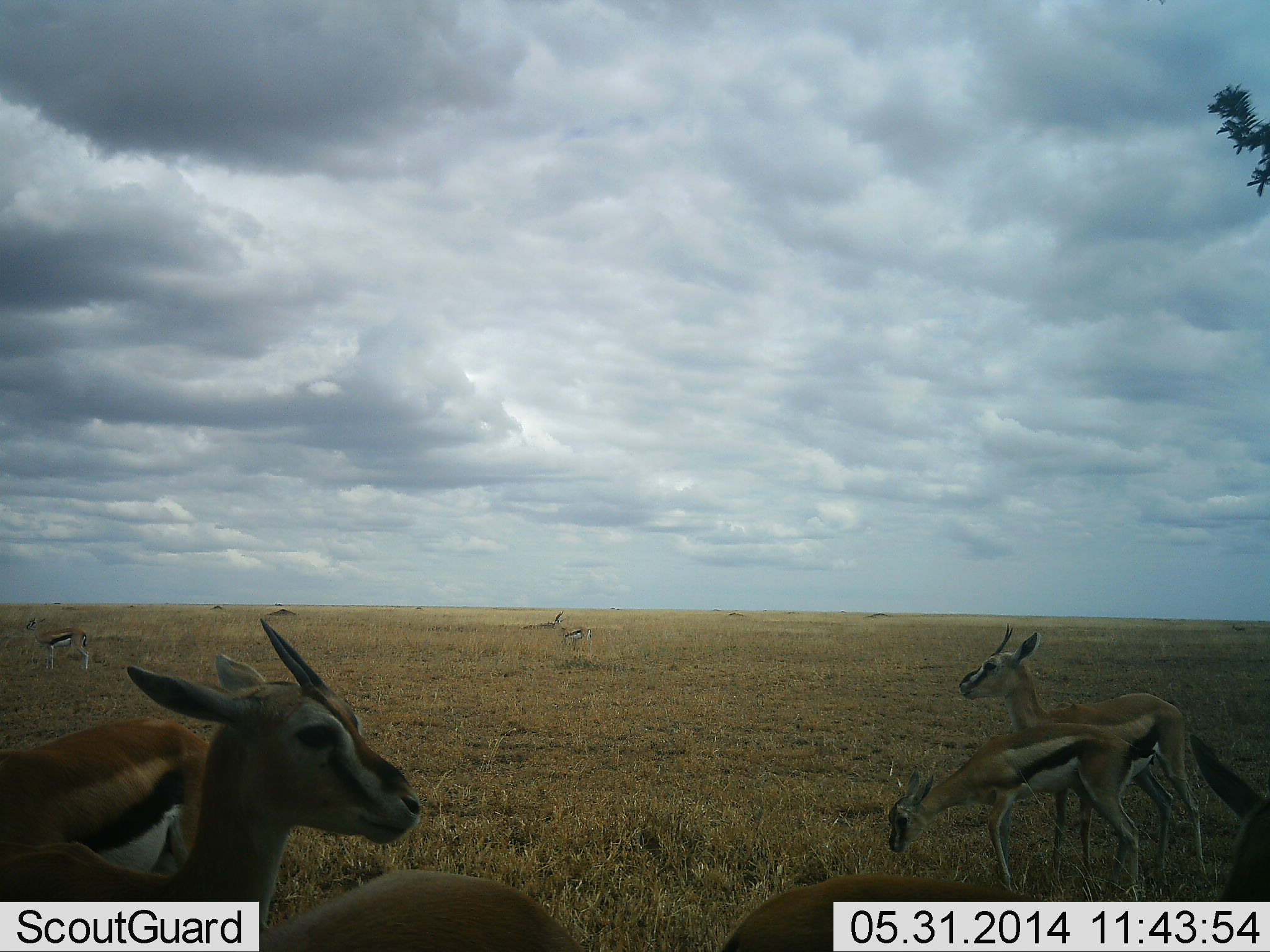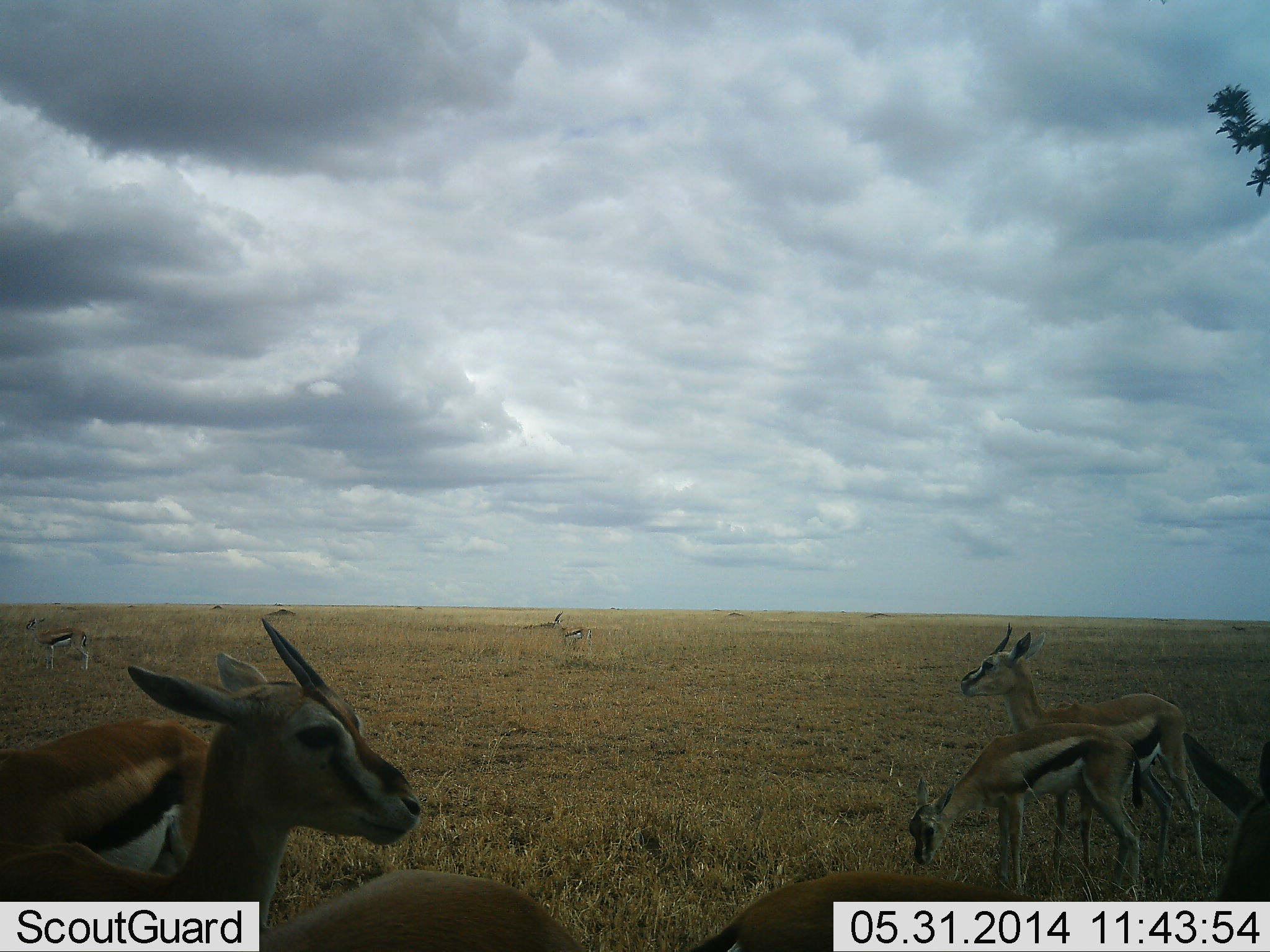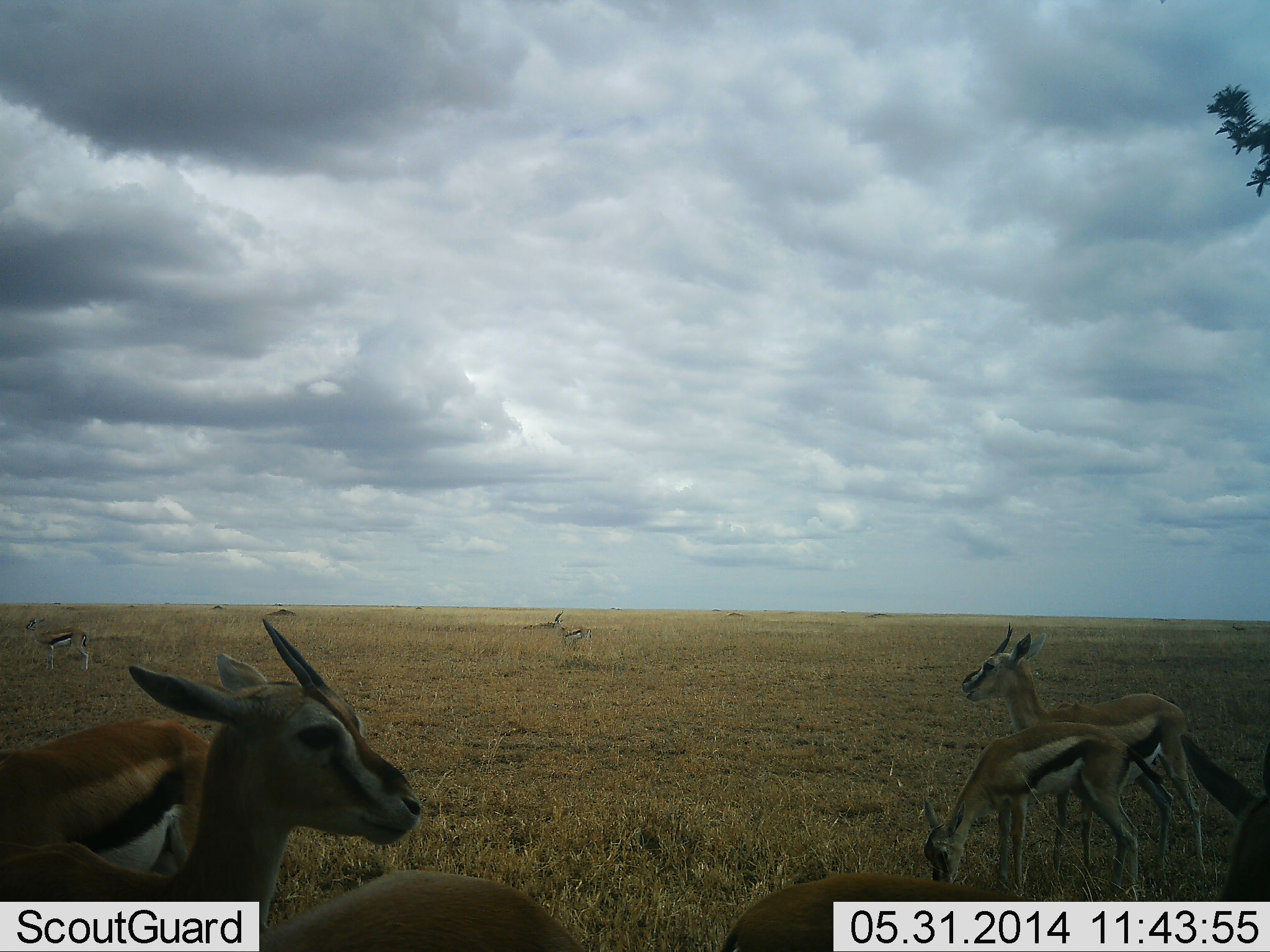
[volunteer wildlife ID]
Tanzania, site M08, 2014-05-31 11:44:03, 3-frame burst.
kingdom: Animalia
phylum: Chordata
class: Mammalia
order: Artiodactyla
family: Bovidae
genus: Eudorcas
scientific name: Eudorcas thomsonii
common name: thomson's gazelle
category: gazellethomsons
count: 7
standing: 80%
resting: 0%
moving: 10%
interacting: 20%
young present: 10%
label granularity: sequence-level